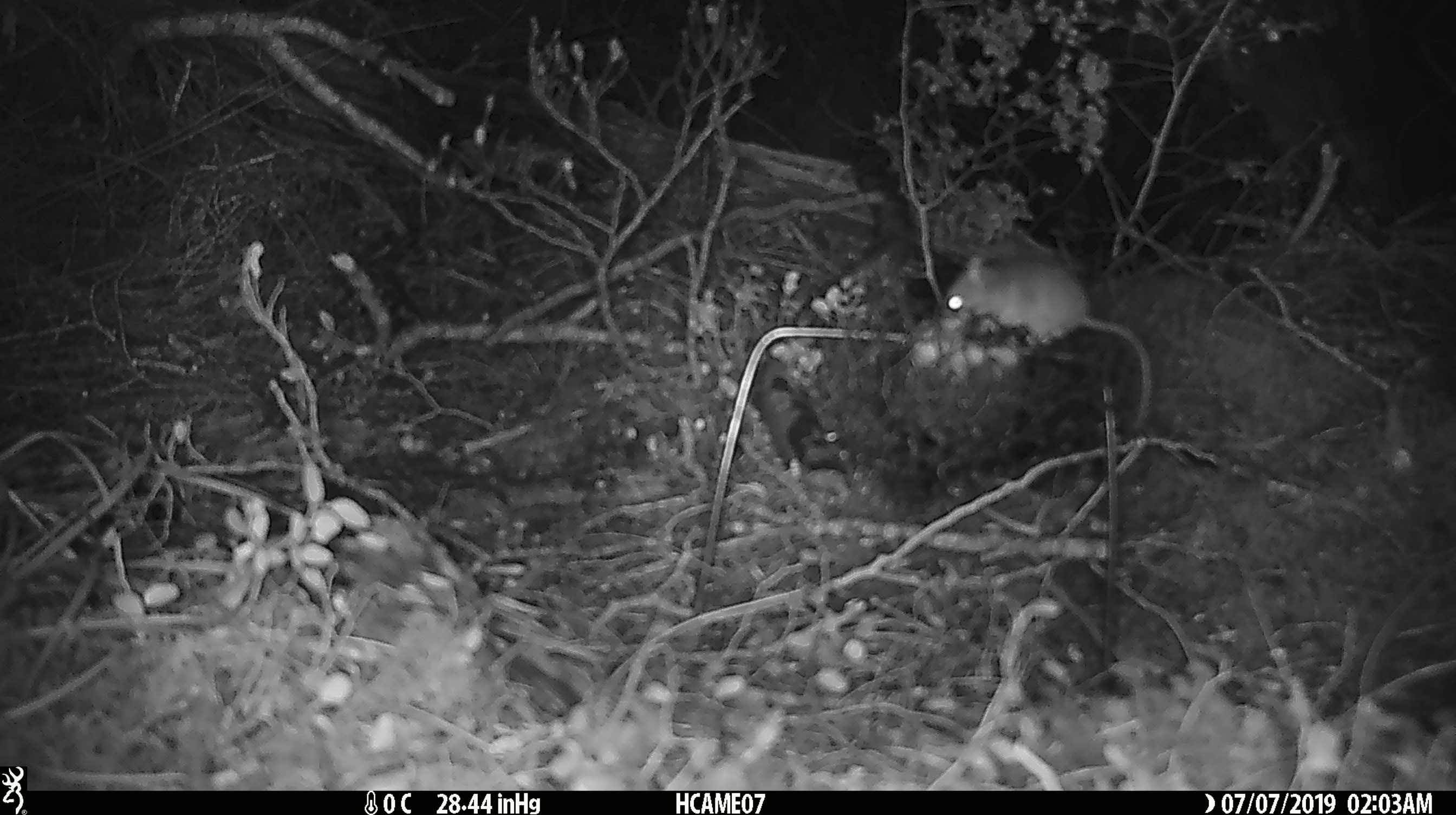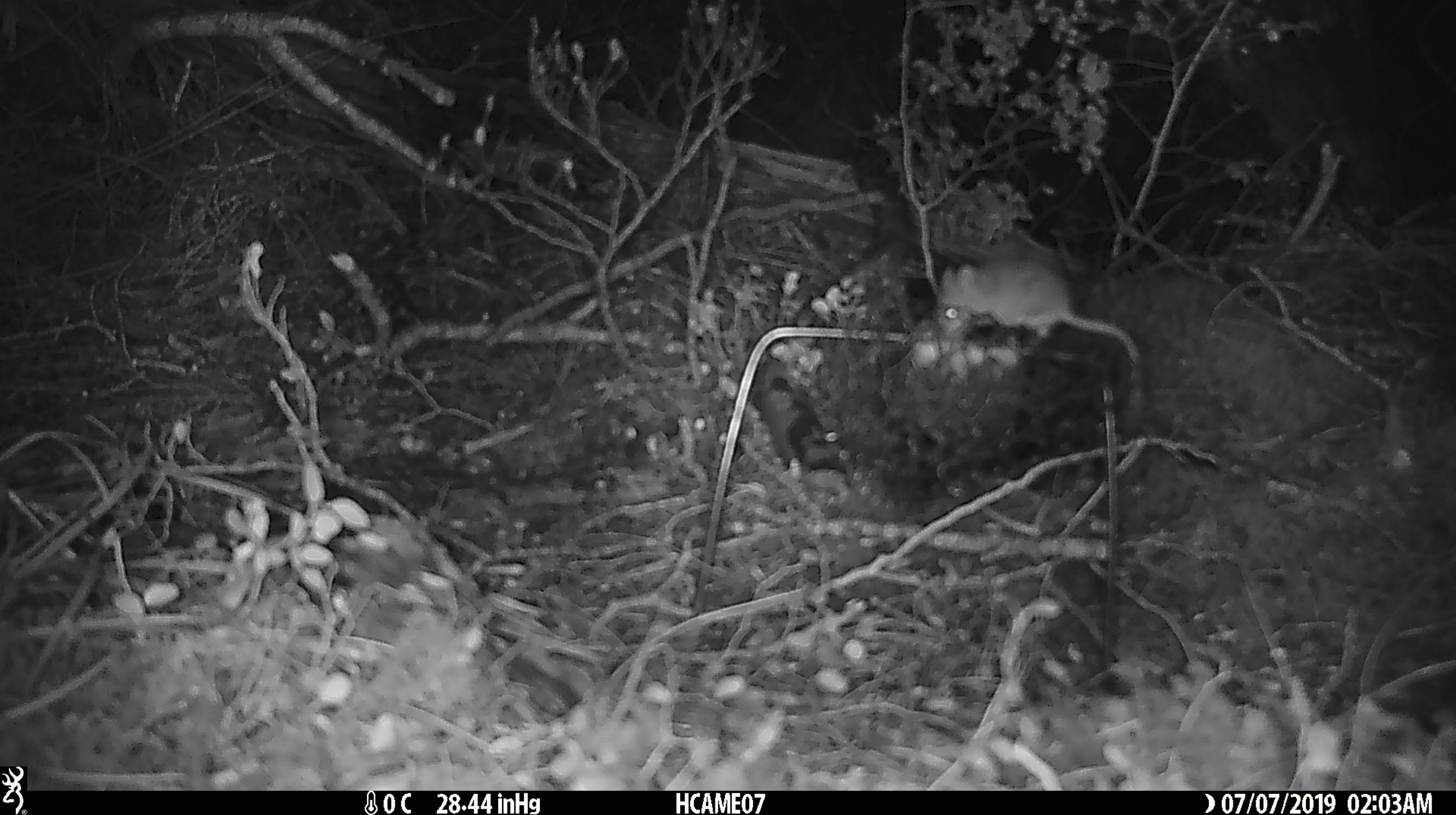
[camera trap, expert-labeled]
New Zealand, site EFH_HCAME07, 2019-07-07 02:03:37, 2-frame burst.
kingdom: Animalia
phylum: Chordata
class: Mammalia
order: Rodentia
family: Muridae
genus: Mus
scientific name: Mus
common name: mouse